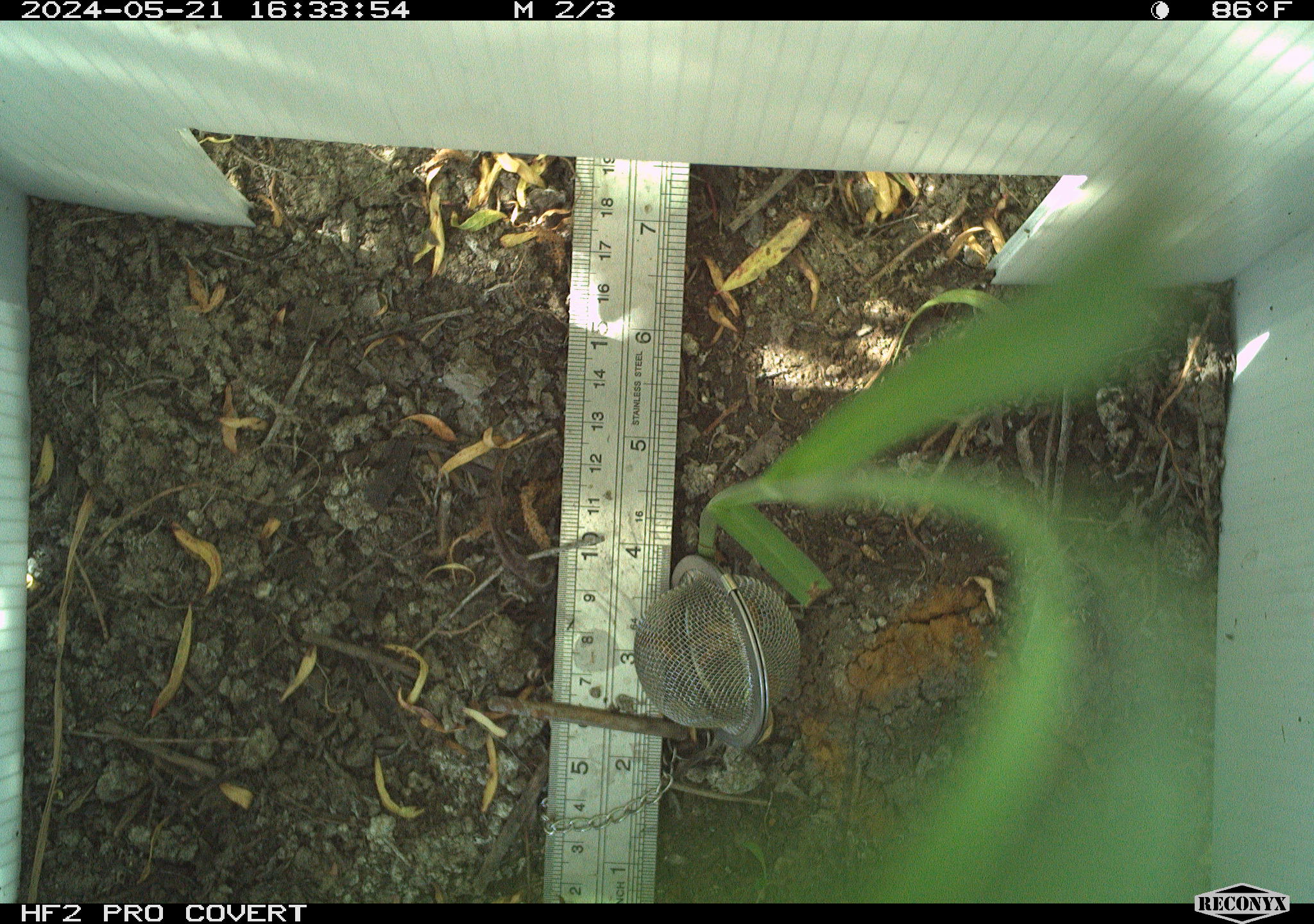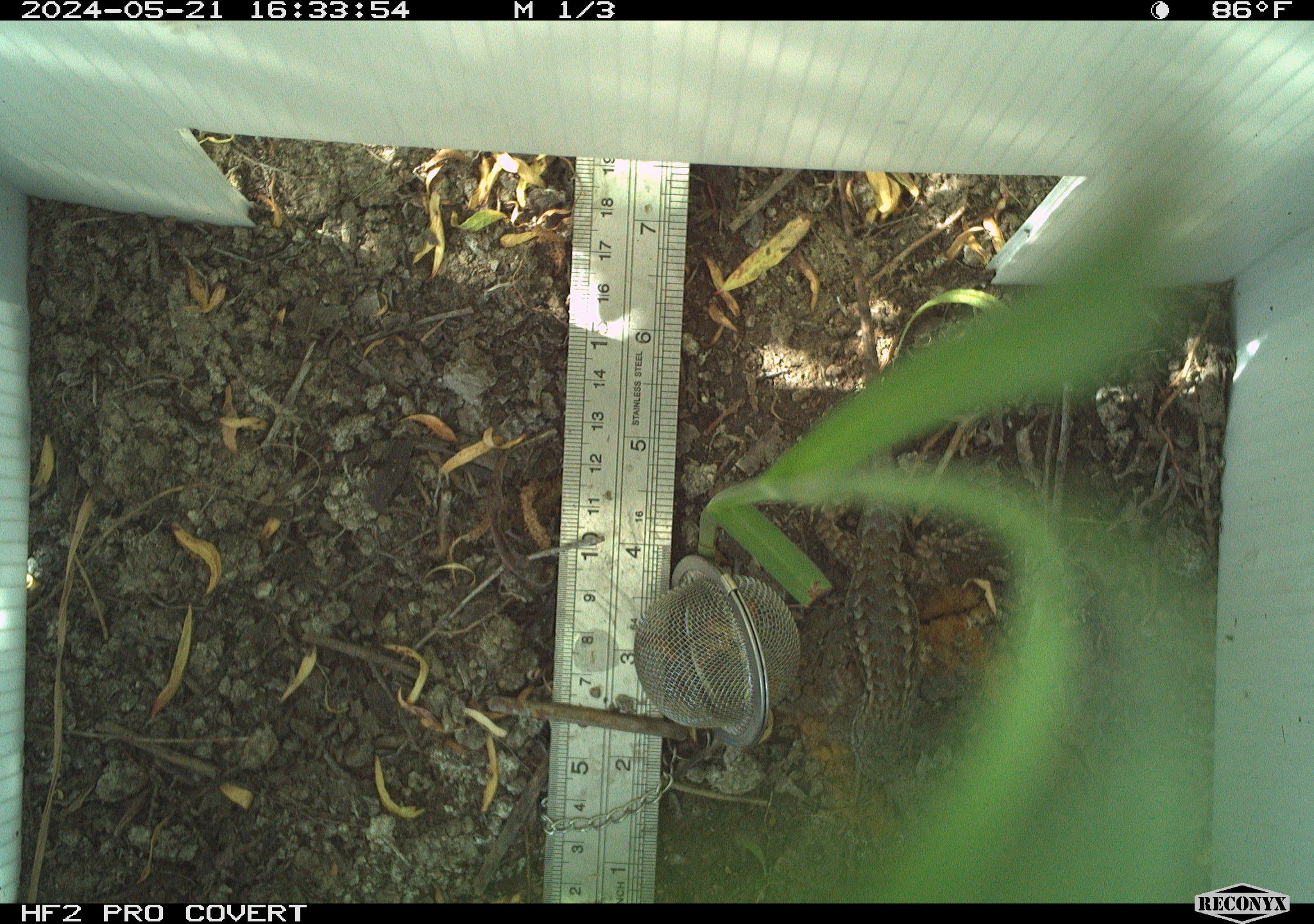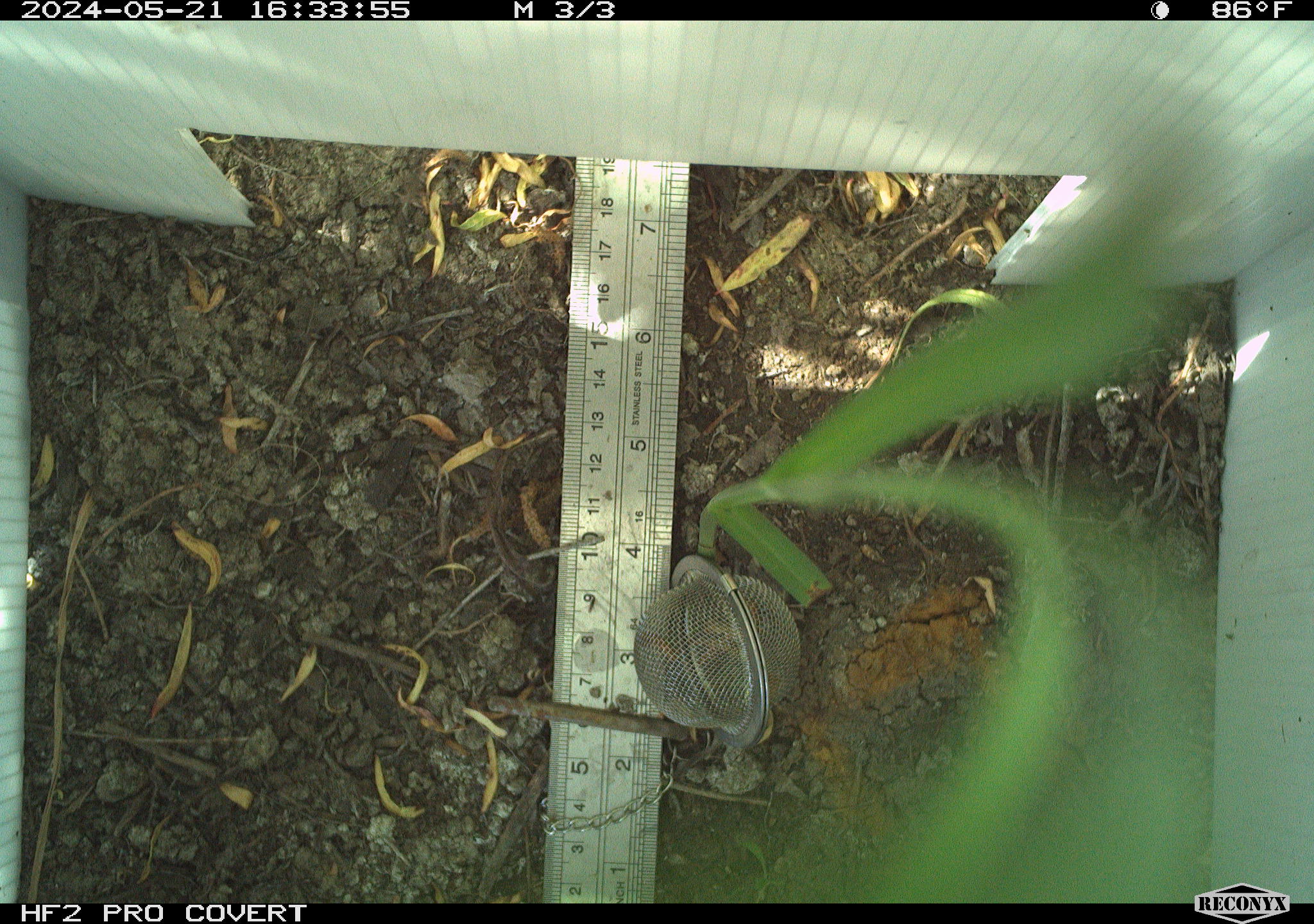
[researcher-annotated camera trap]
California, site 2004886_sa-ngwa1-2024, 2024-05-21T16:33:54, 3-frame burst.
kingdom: Animalia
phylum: Chordata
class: Reptilia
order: Squamata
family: Phrynosomatidae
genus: Sceloporus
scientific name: Sceloporus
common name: spiny lizards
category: sceloporus species